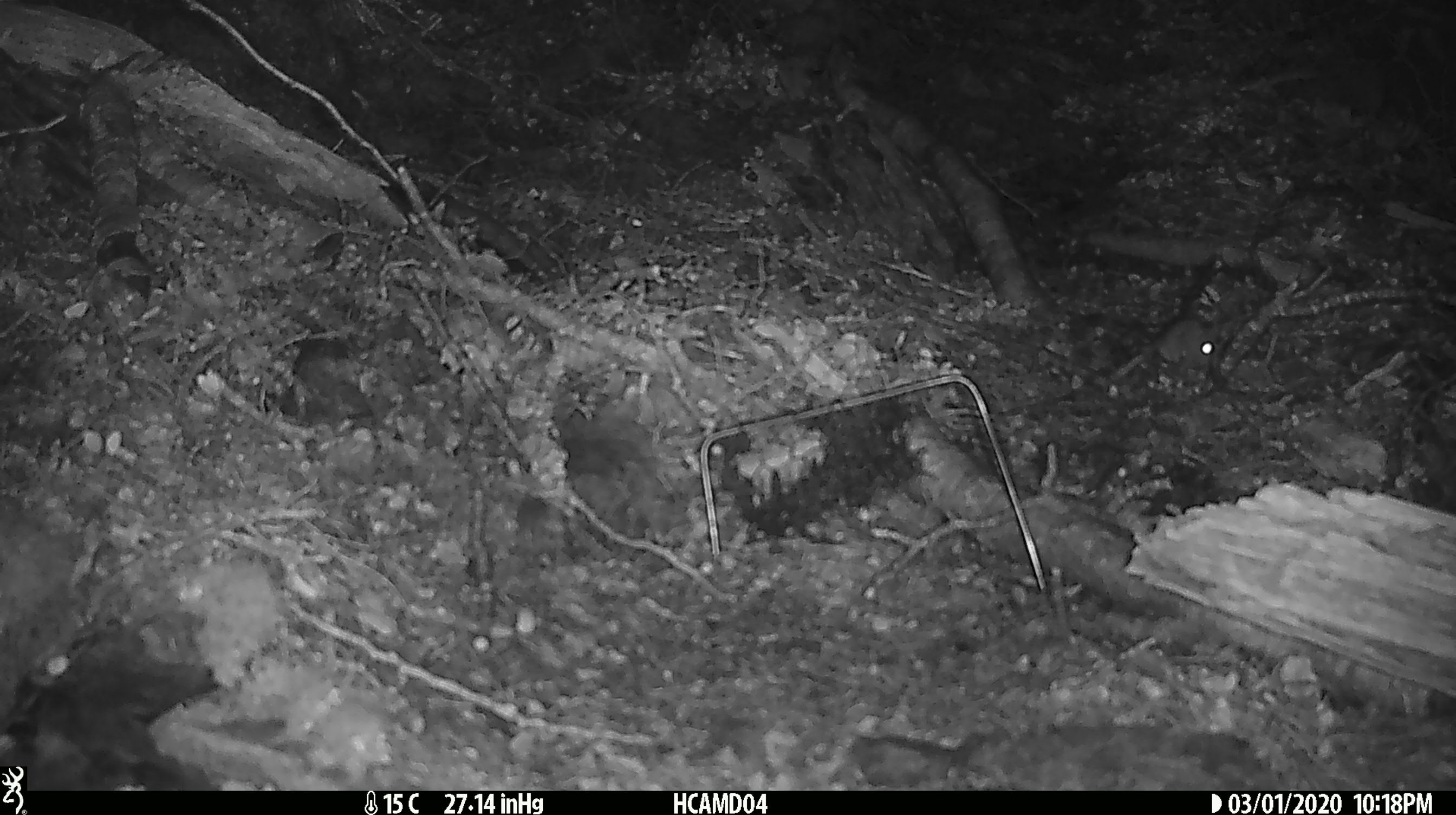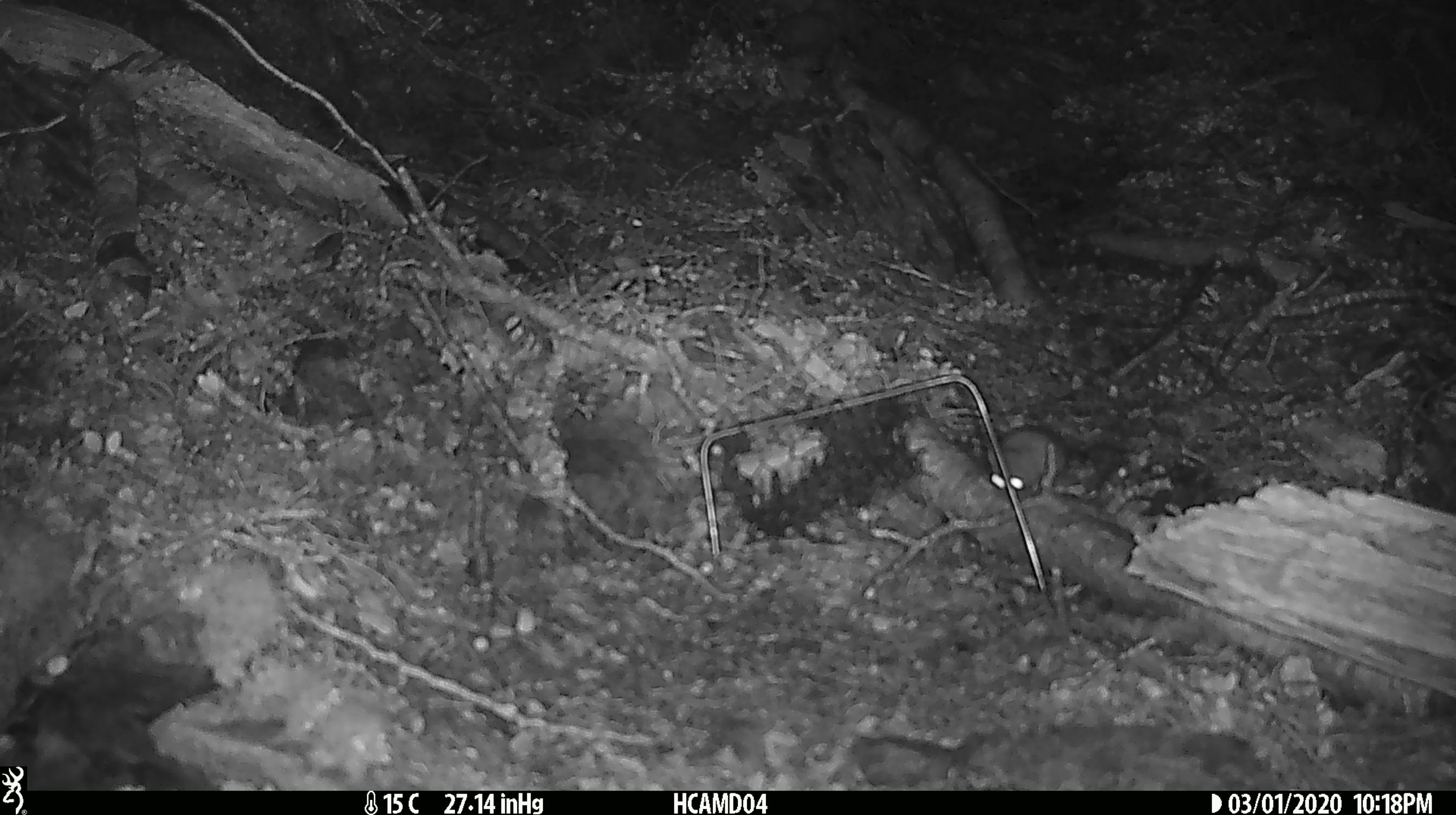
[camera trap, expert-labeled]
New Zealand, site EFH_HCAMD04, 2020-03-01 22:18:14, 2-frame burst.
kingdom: Animalia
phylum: Chordata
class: Mammalia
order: Rodentia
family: Muridae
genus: Mus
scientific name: Mus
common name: mouse